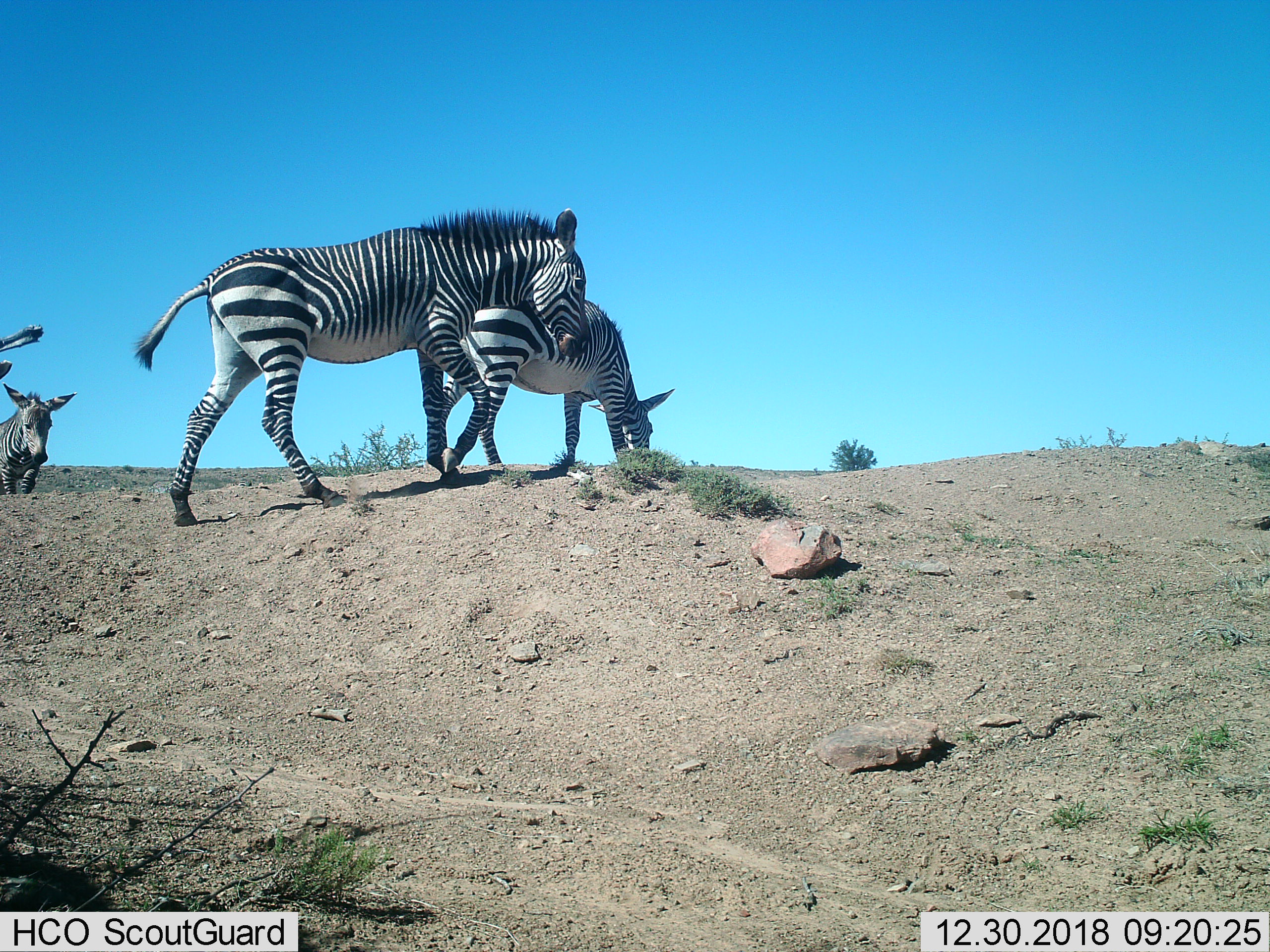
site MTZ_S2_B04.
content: unidentified animal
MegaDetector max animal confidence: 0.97